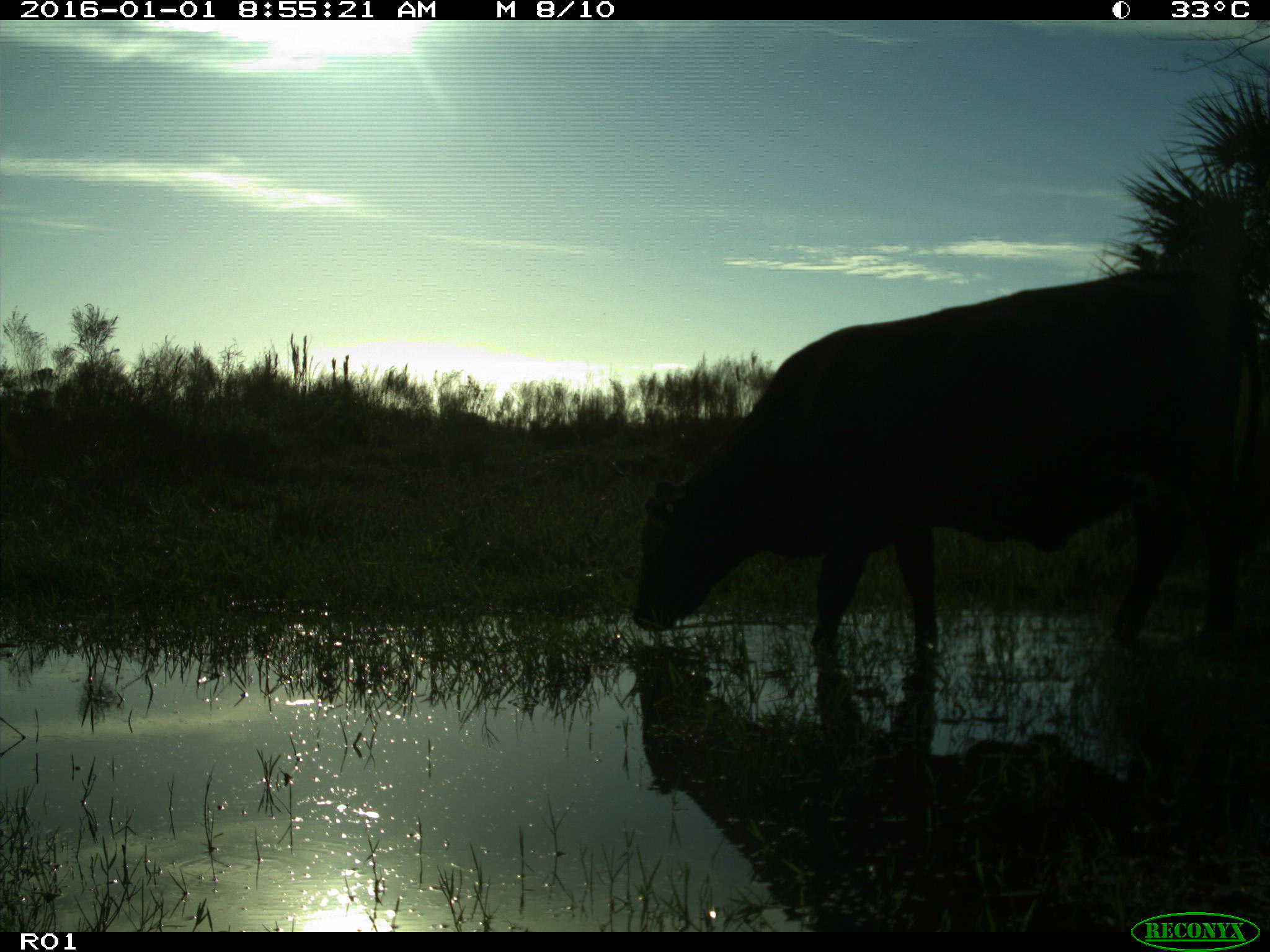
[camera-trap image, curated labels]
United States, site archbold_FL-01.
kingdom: Animalia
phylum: Chordata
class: Mammalia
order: Artiodactyla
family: Bovidae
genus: Bos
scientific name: Bos taurus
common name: domestic cow